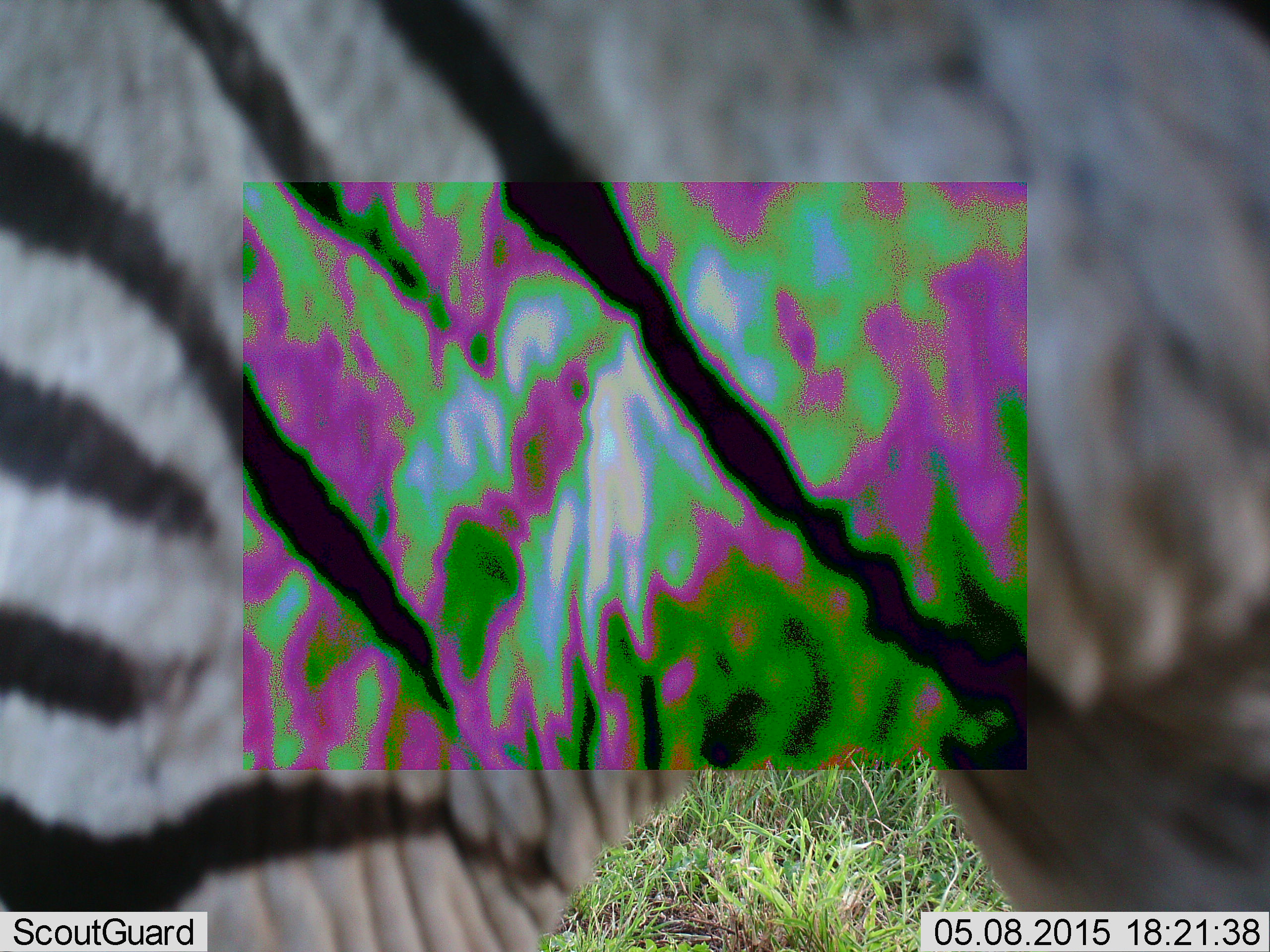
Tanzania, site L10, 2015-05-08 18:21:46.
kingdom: Animalia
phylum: Chordata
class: Mammalia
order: Perissodactyla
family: Equidae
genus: Equus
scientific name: Equus quagga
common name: plains zebra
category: zebra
Zebra (plains zebra) (Equus quagga), count 1. Behavior (volunteer vote fractions): standing 100%, resting 0%, moving 10%, interacting 0%. Young present (vote fraction): 0%. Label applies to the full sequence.